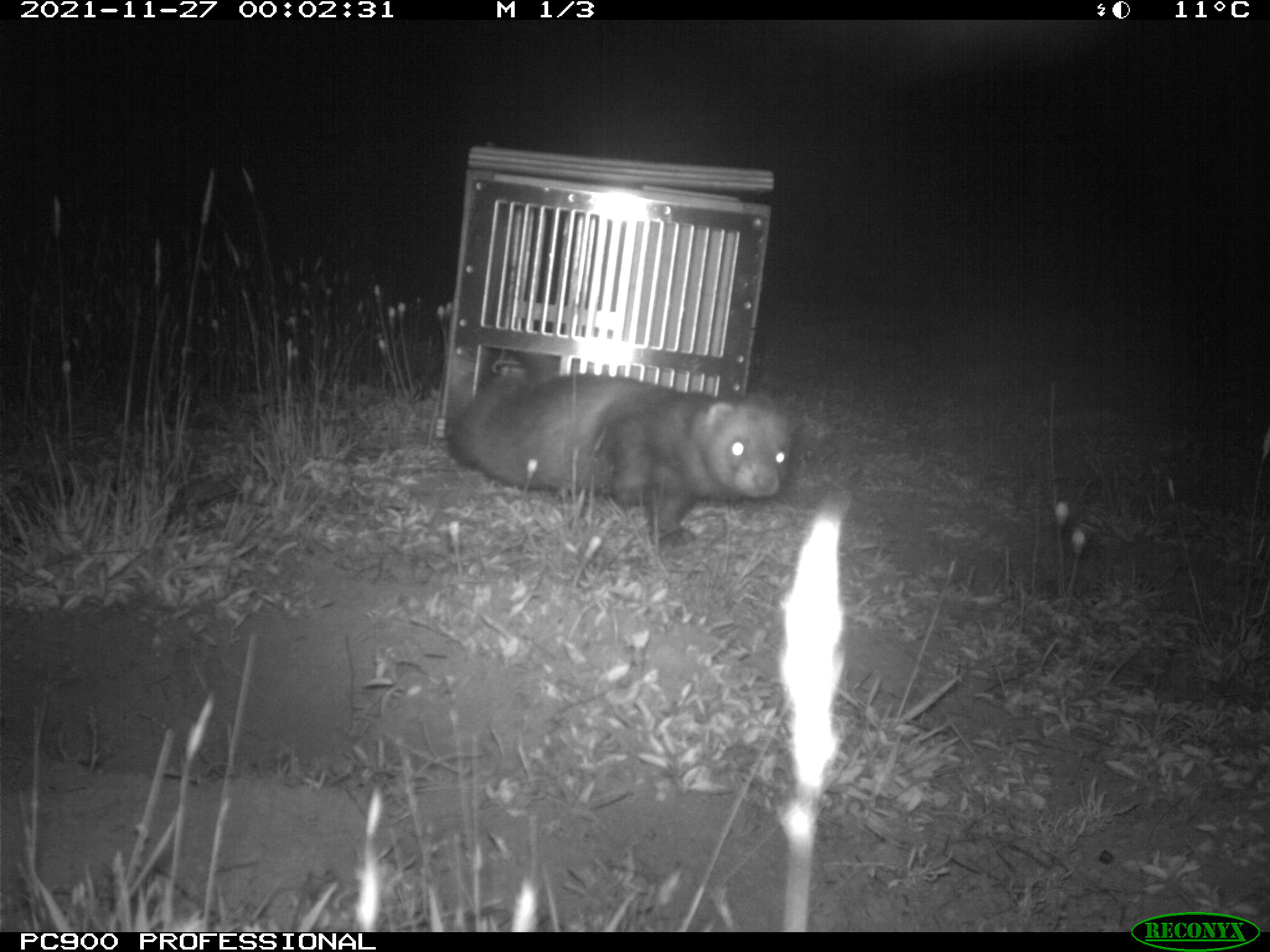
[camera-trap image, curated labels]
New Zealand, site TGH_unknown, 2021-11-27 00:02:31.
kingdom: Animalia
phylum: Chordata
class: Mammalia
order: Carnivora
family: Mustelidae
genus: Mustela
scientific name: Mustela furo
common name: ferret